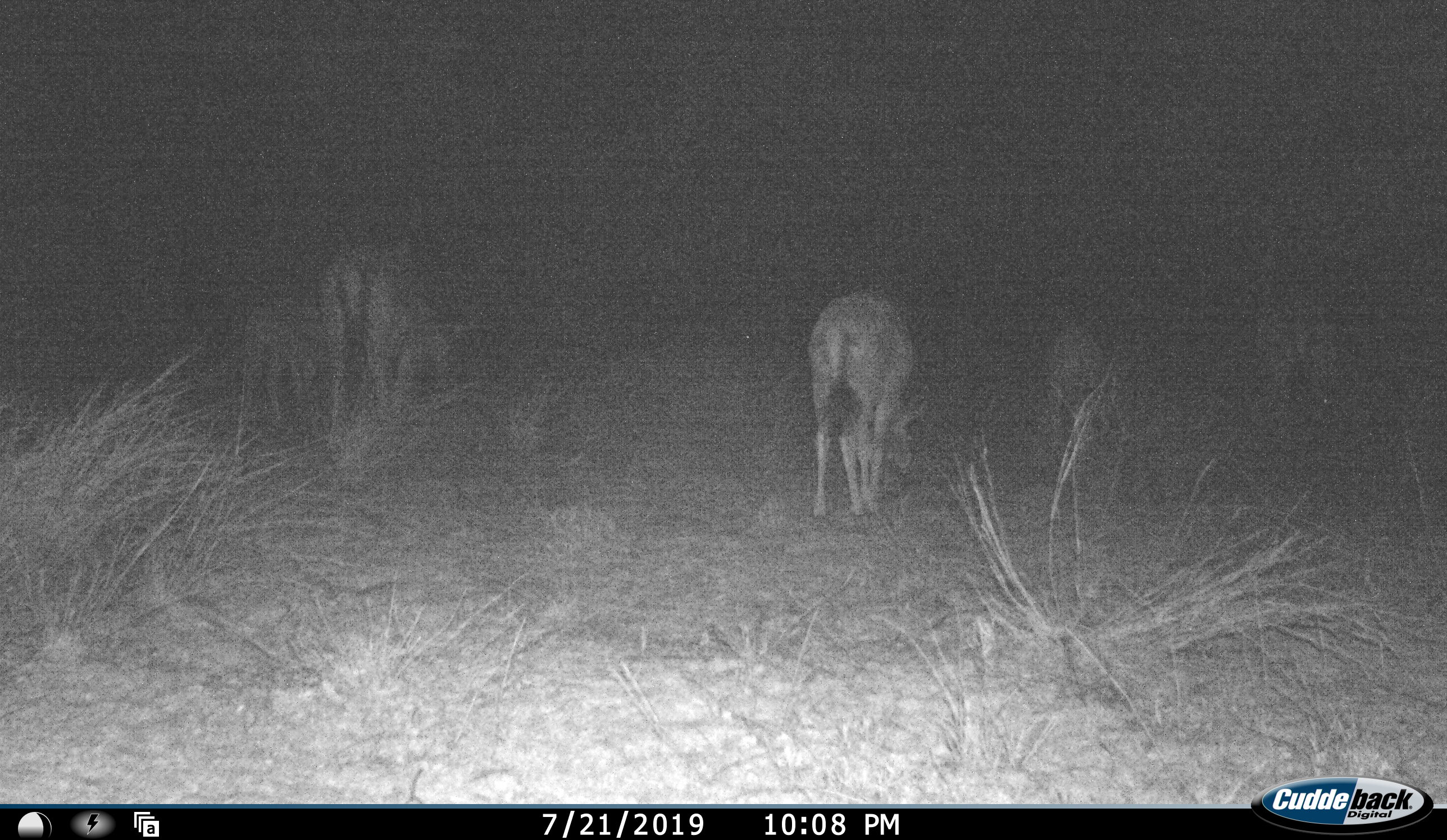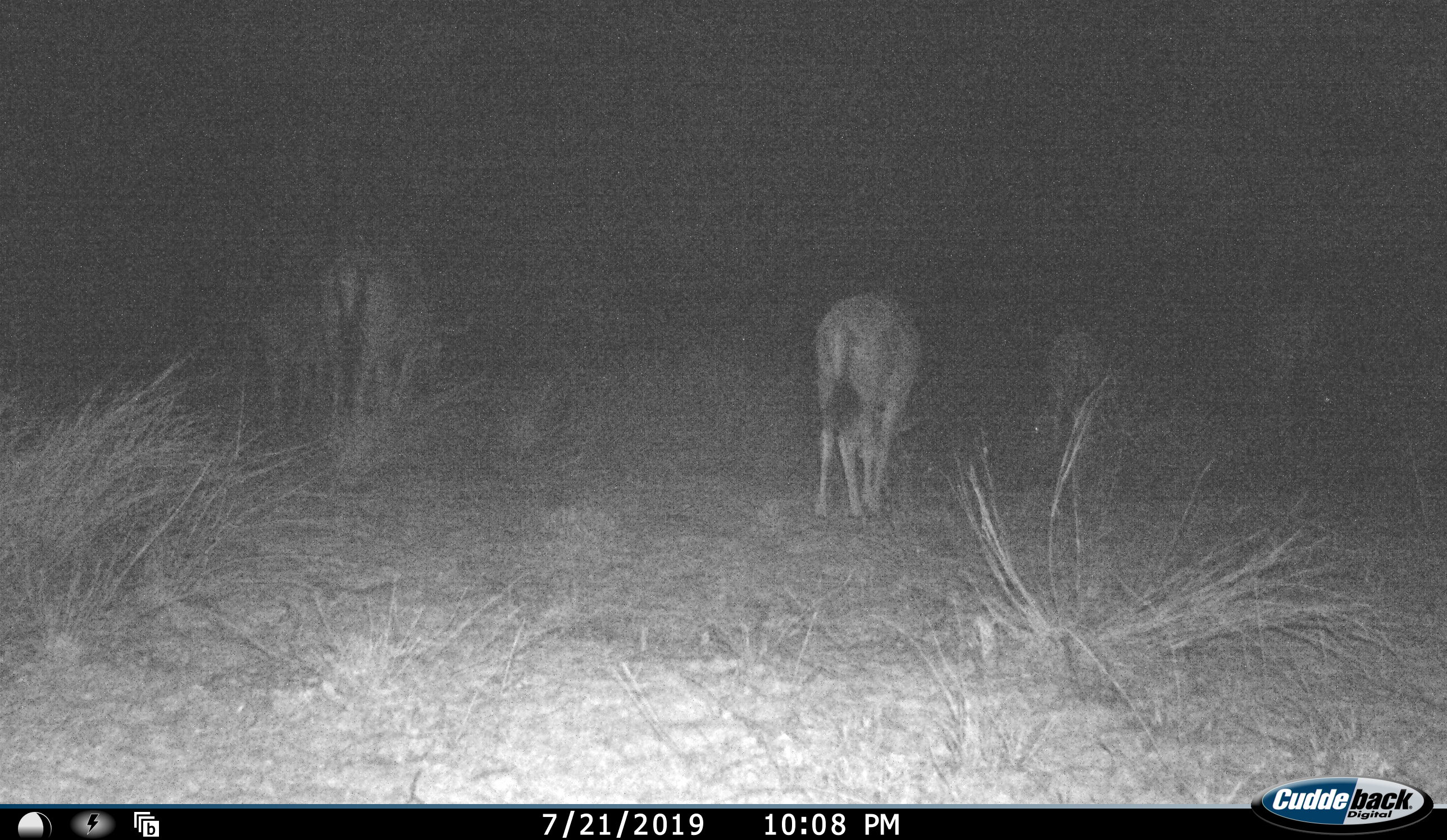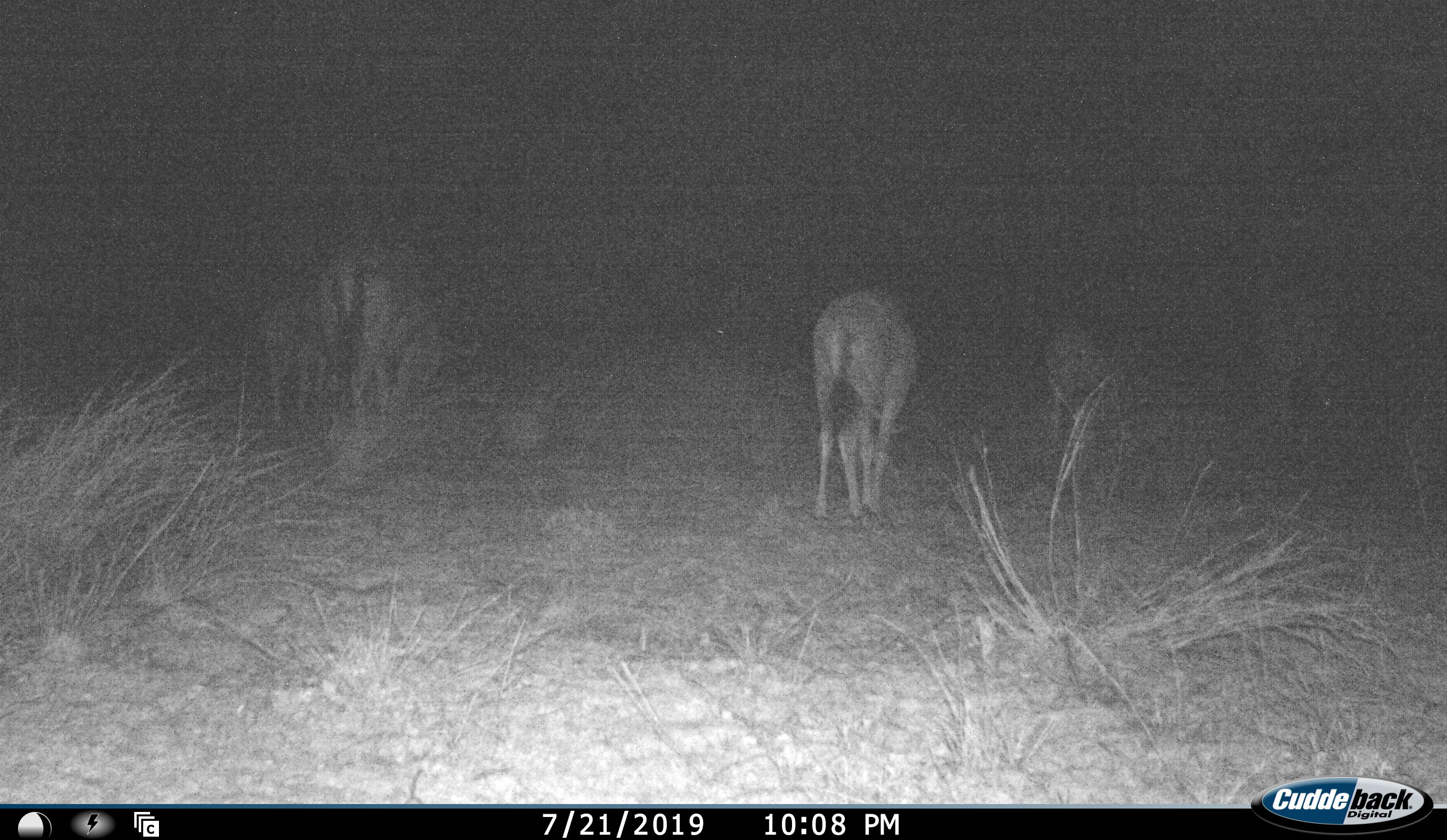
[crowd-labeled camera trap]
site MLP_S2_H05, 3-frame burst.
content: unidentified animal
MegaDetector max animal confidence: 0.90